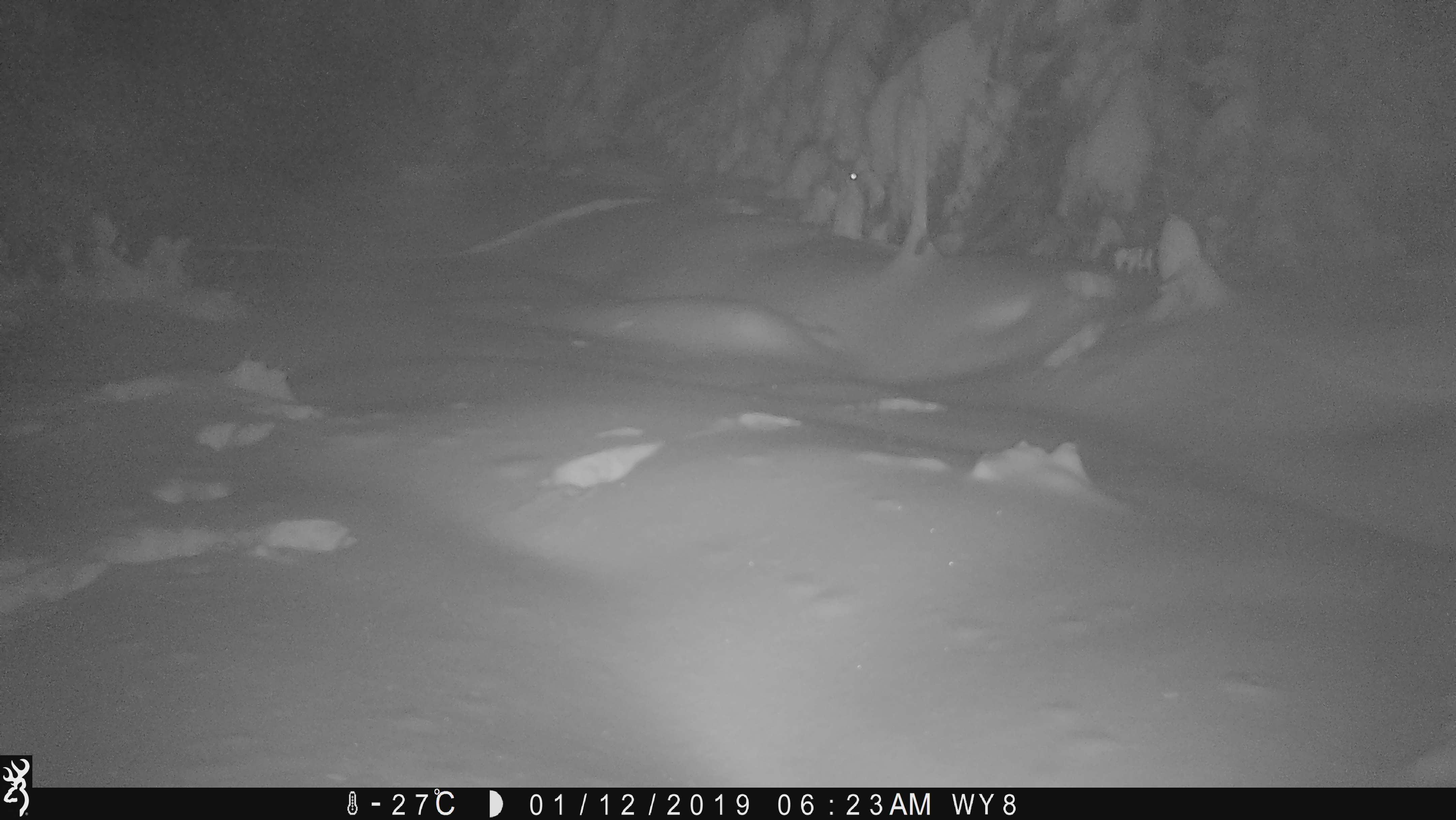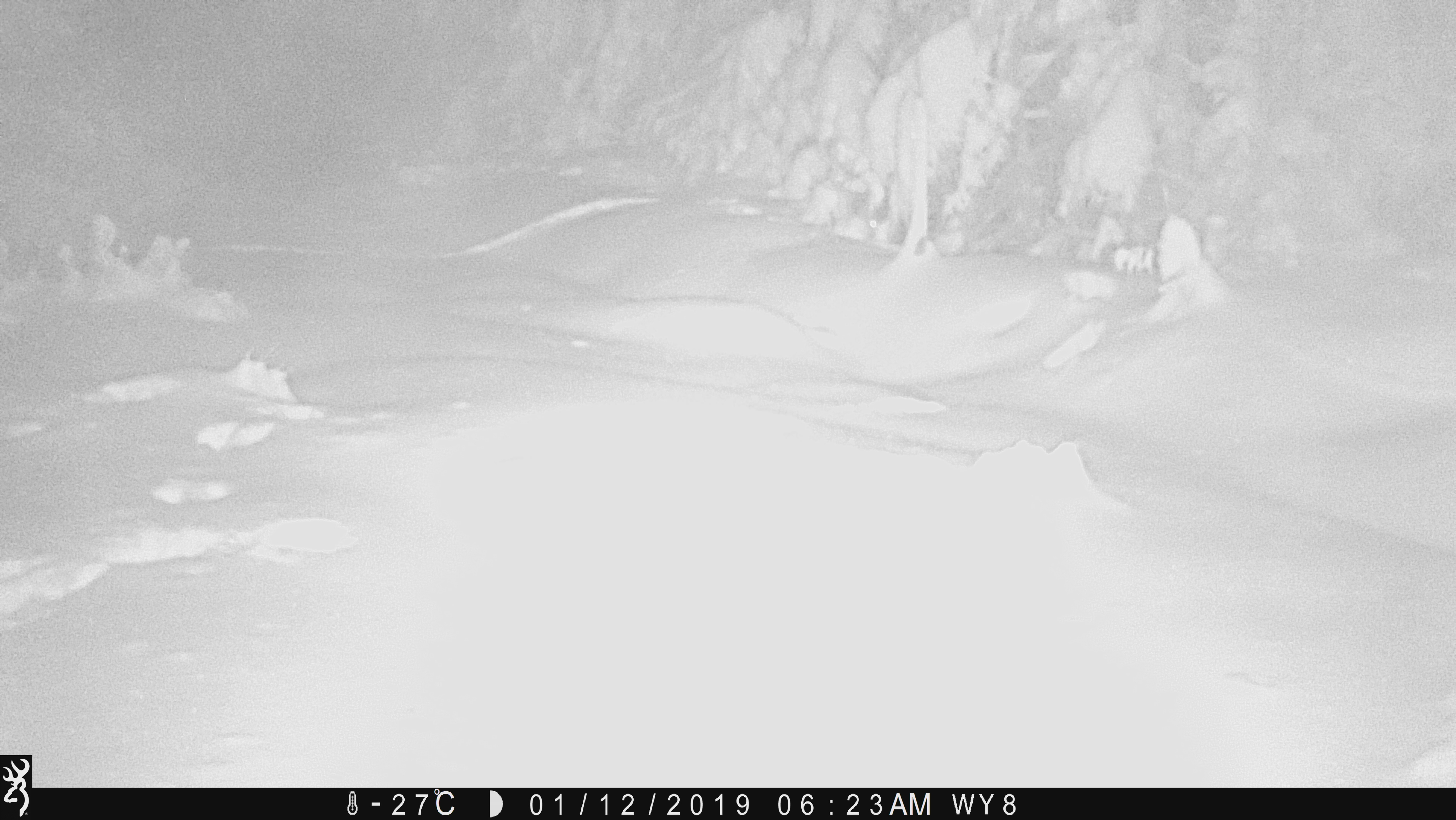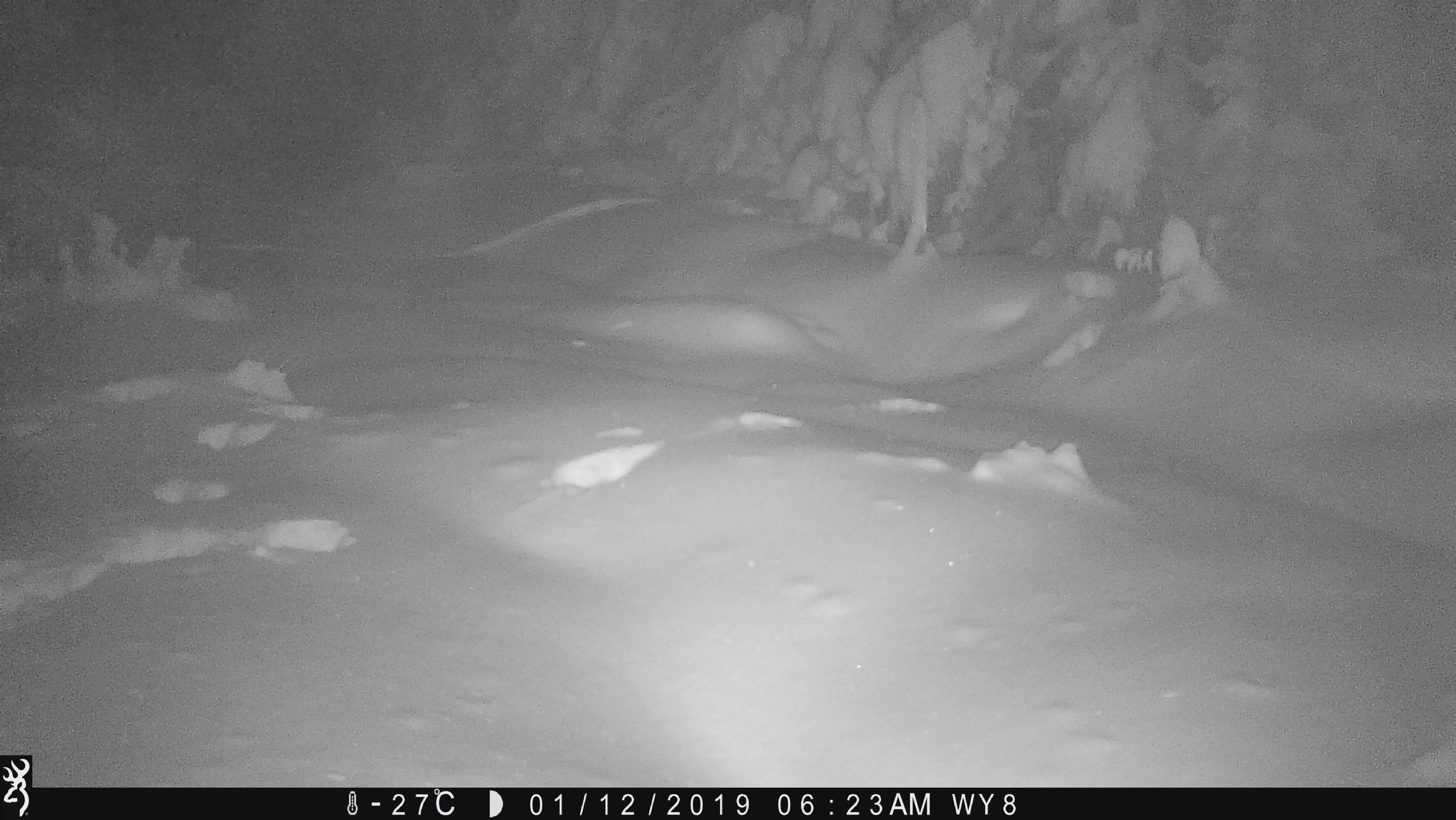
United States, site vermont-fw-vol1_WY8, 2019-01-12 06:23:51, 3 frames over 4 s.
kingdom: Animalia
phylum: Chordata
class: Mammalia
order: Lagomorpha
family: Leporidae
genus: Lepus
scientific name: Lepus americanus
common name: snowshoe hare